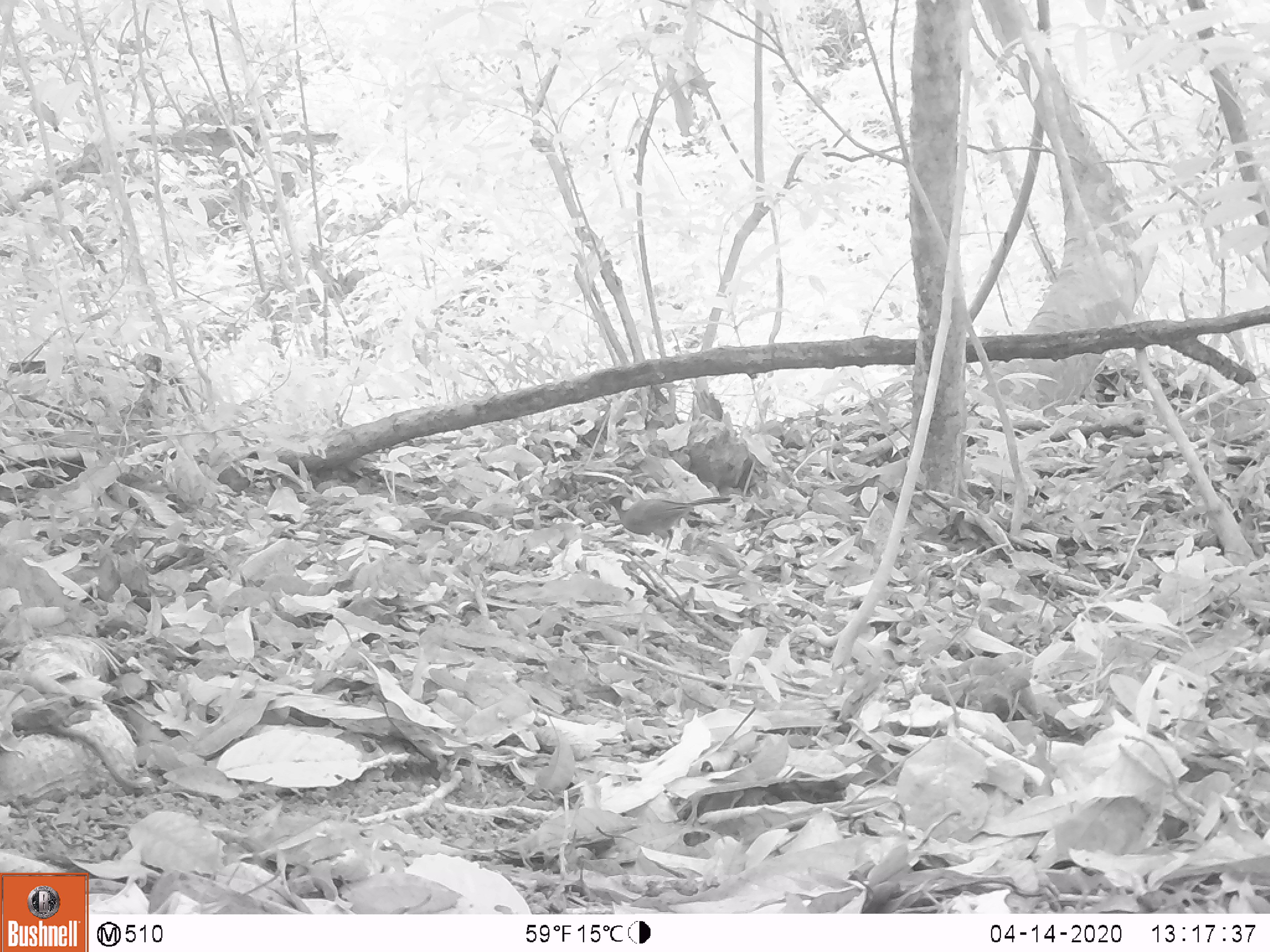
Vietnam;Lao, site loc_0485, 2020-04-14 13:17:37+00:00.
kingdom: Animalia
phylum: Chordata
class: Aves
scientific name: Aves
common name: bird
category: unidentified bird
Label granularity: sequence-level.